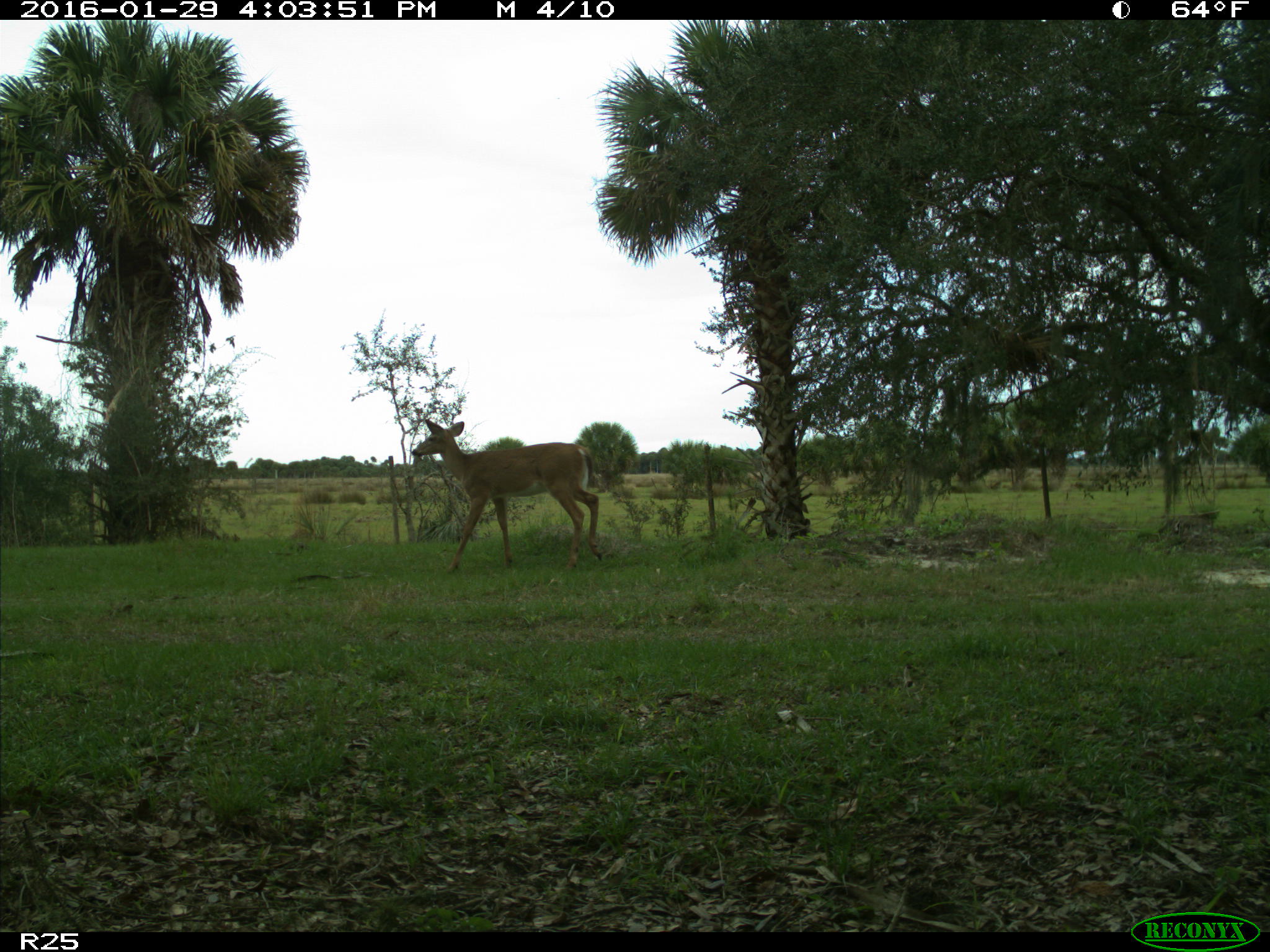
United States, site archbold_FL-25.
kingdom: Animalia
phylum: Chordata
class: Mammalia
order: Artiodactyla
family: Cervidae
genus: Odocoileus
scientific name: Odocoileus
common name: deer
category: unidentified deer